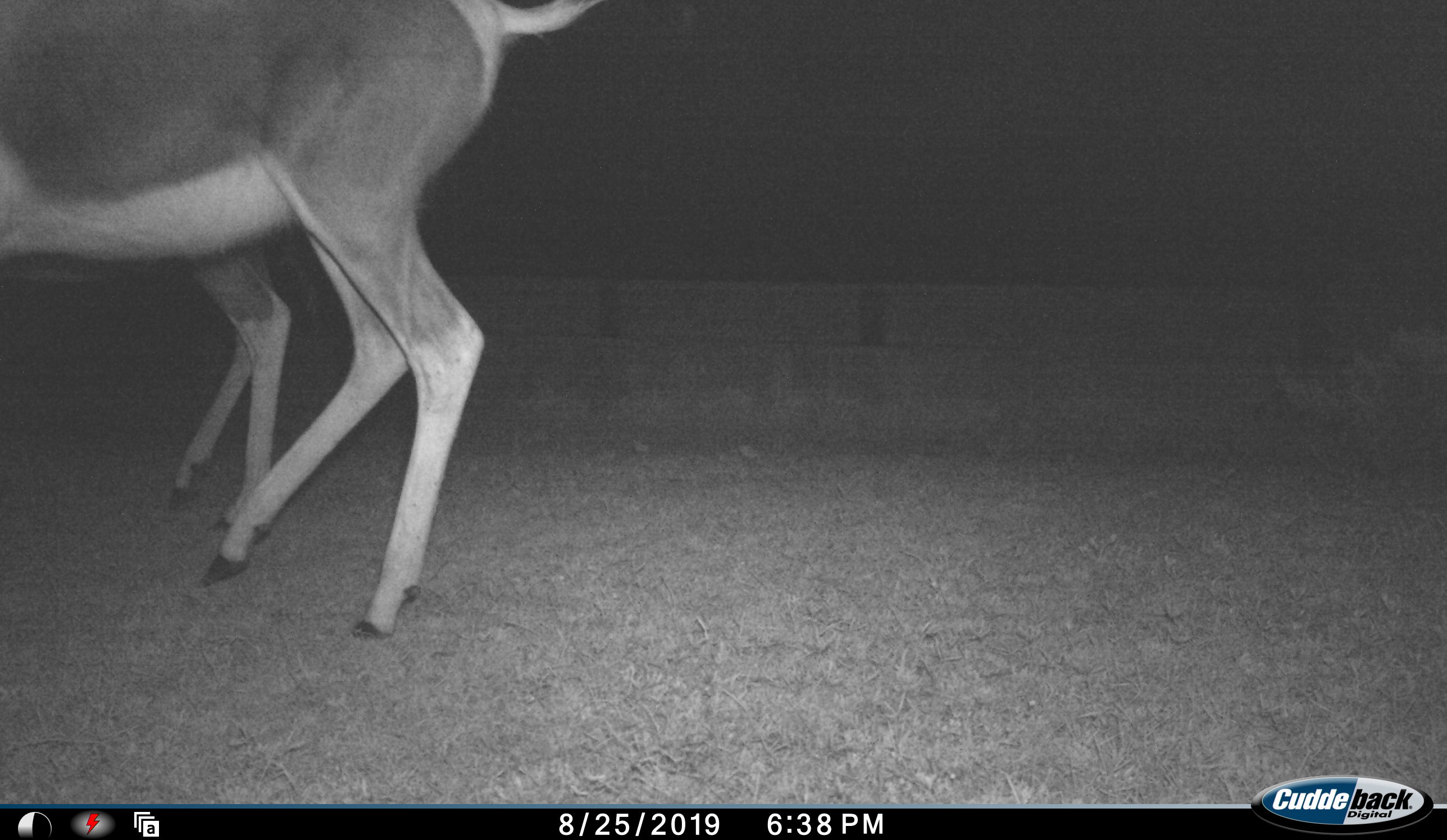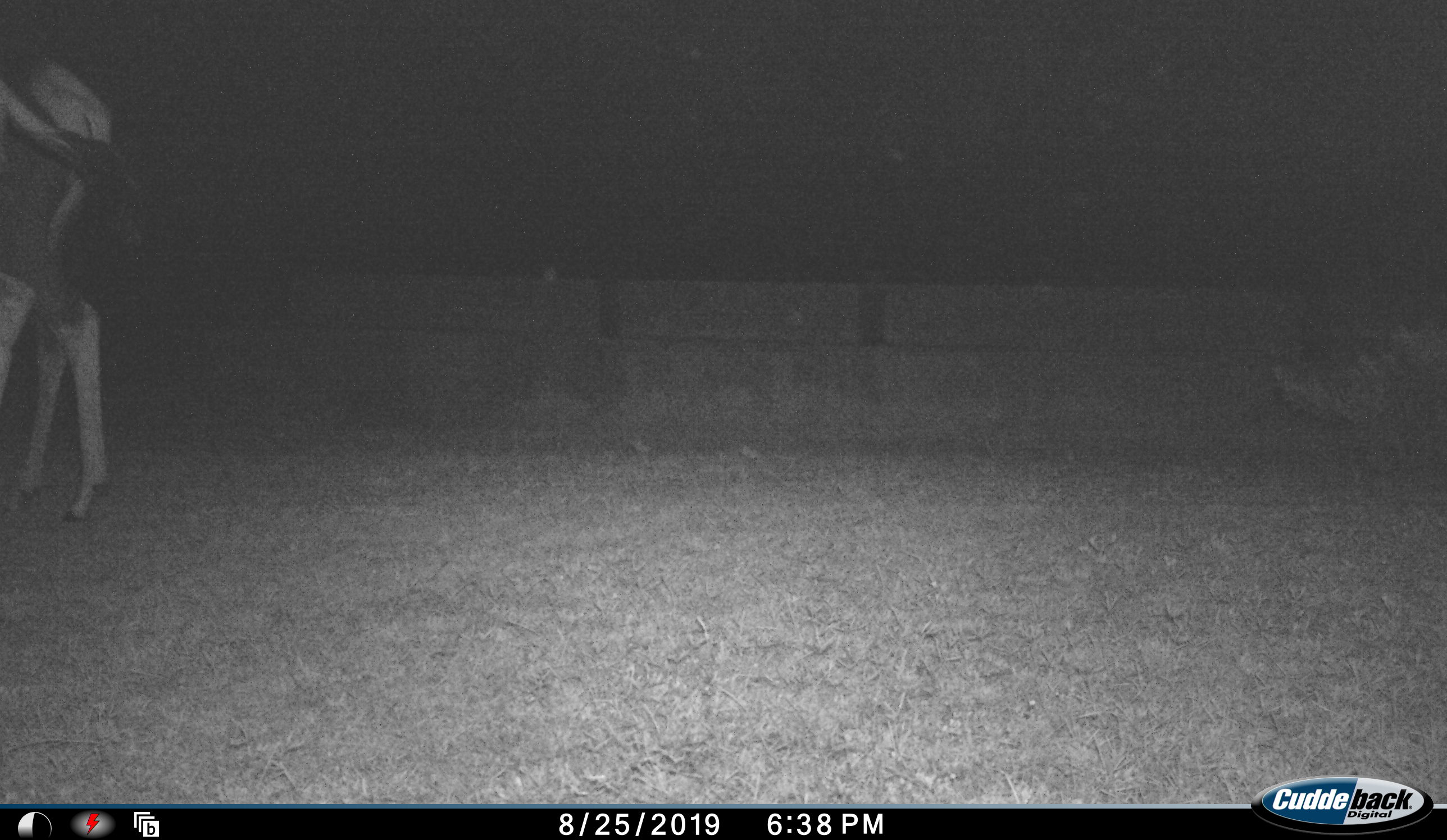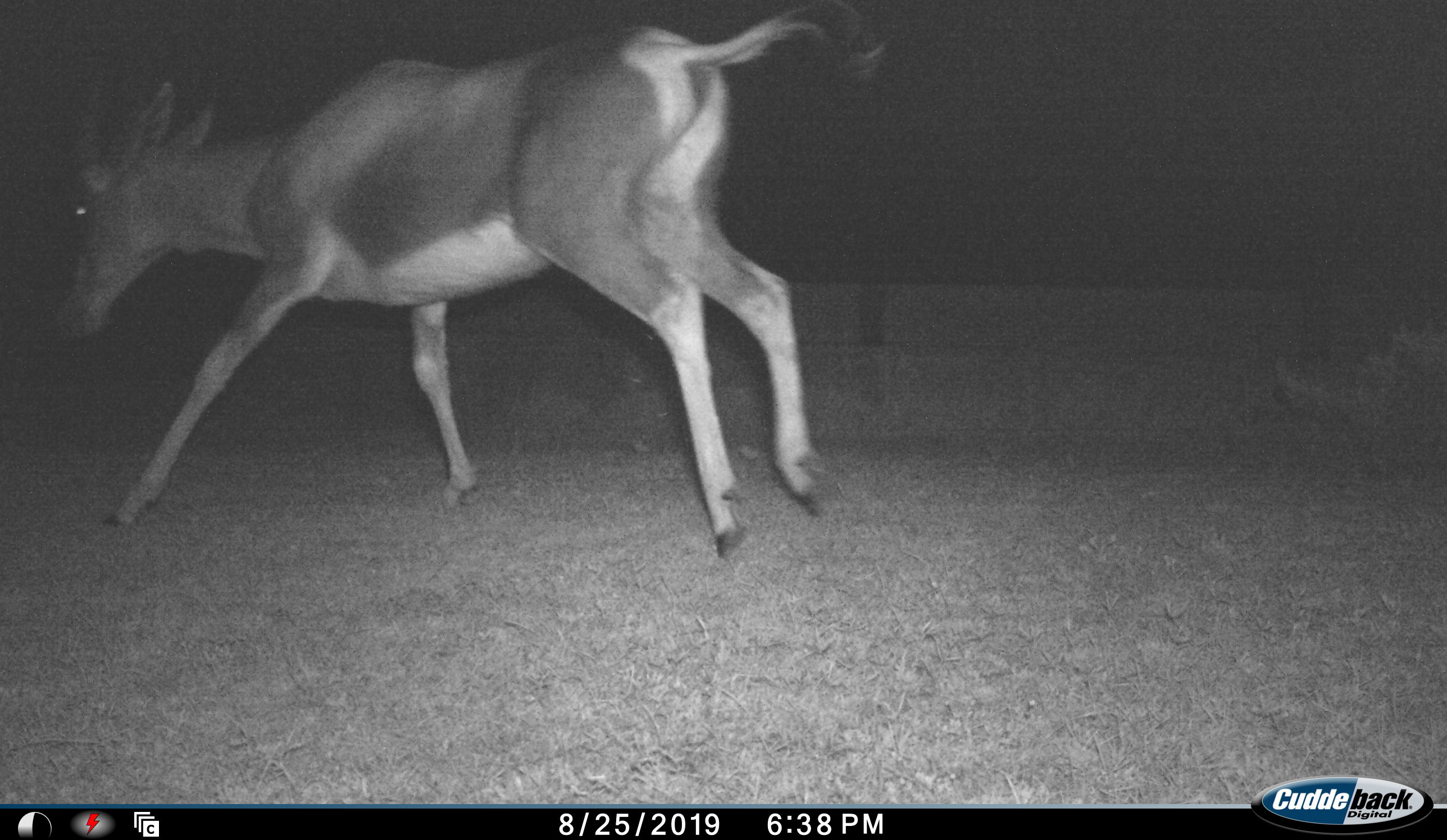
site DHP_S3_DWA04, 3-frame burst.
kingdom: Animalia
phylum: Chordata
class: Mammalia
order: Artiodactyla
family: Bovidae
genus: Damaliscus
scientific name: Damaliscus pygargus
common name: bontebok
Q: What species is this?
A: Bontebok (Damaliscus pygargus).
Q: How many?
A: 3.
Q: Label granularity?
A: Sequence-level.